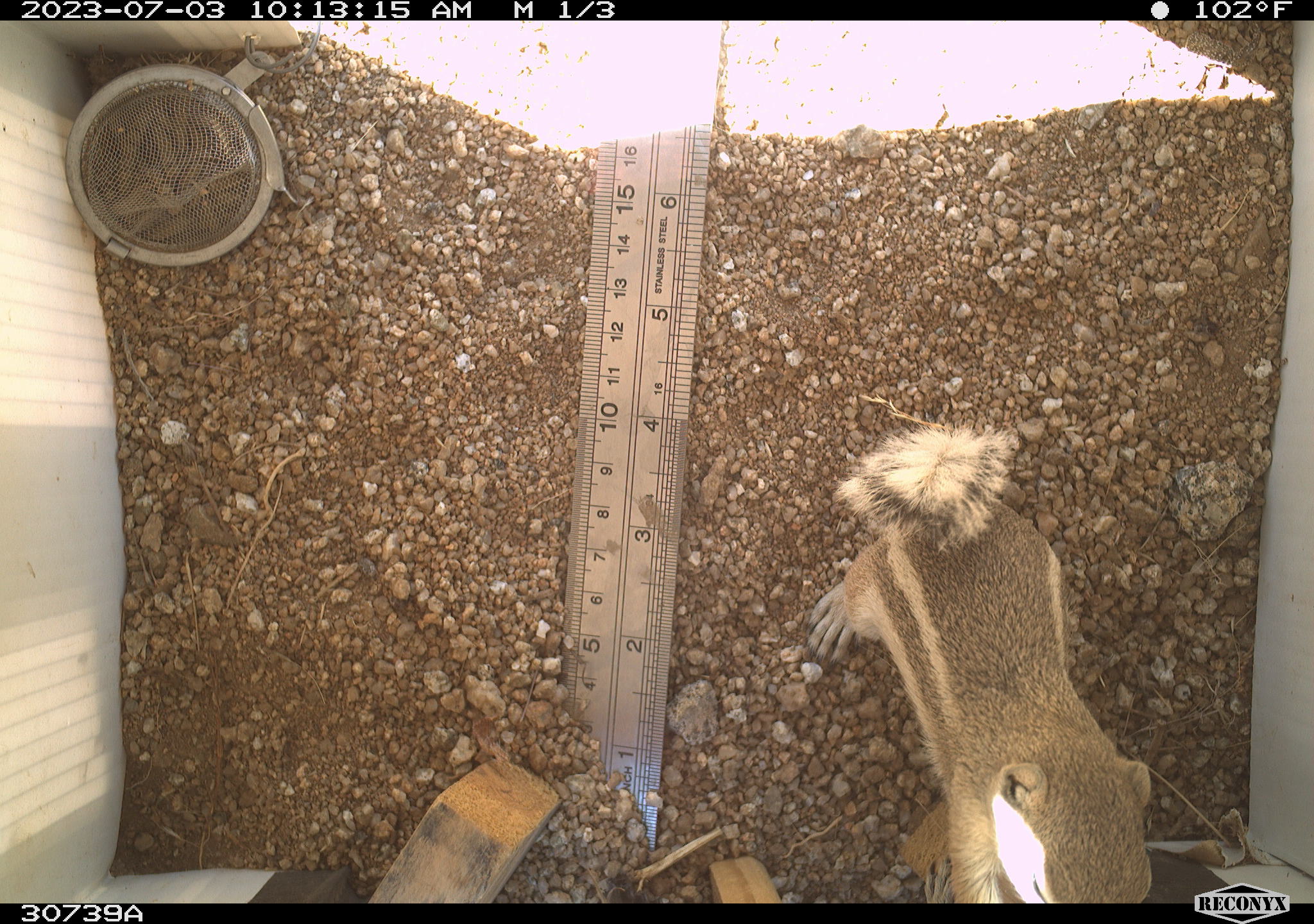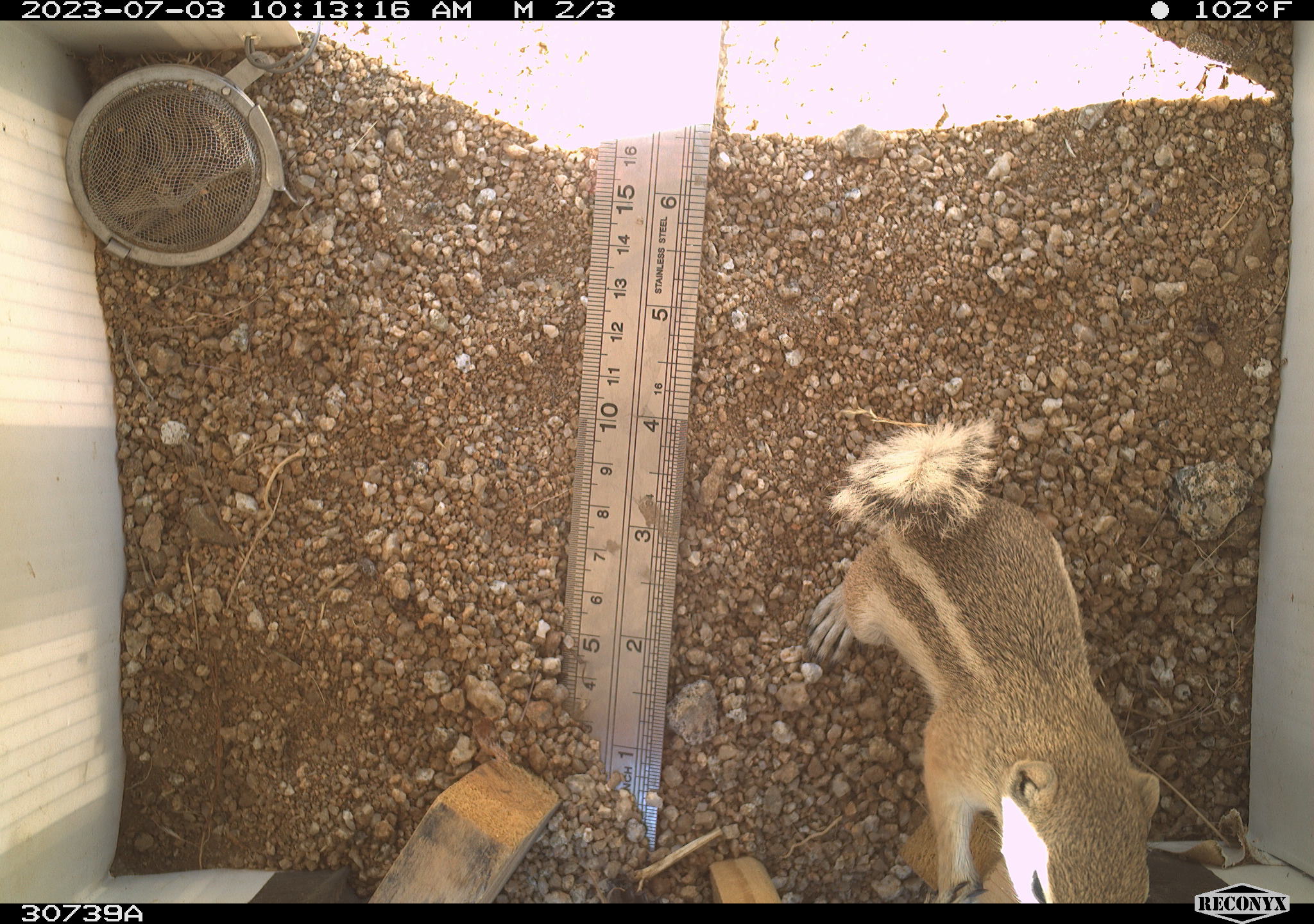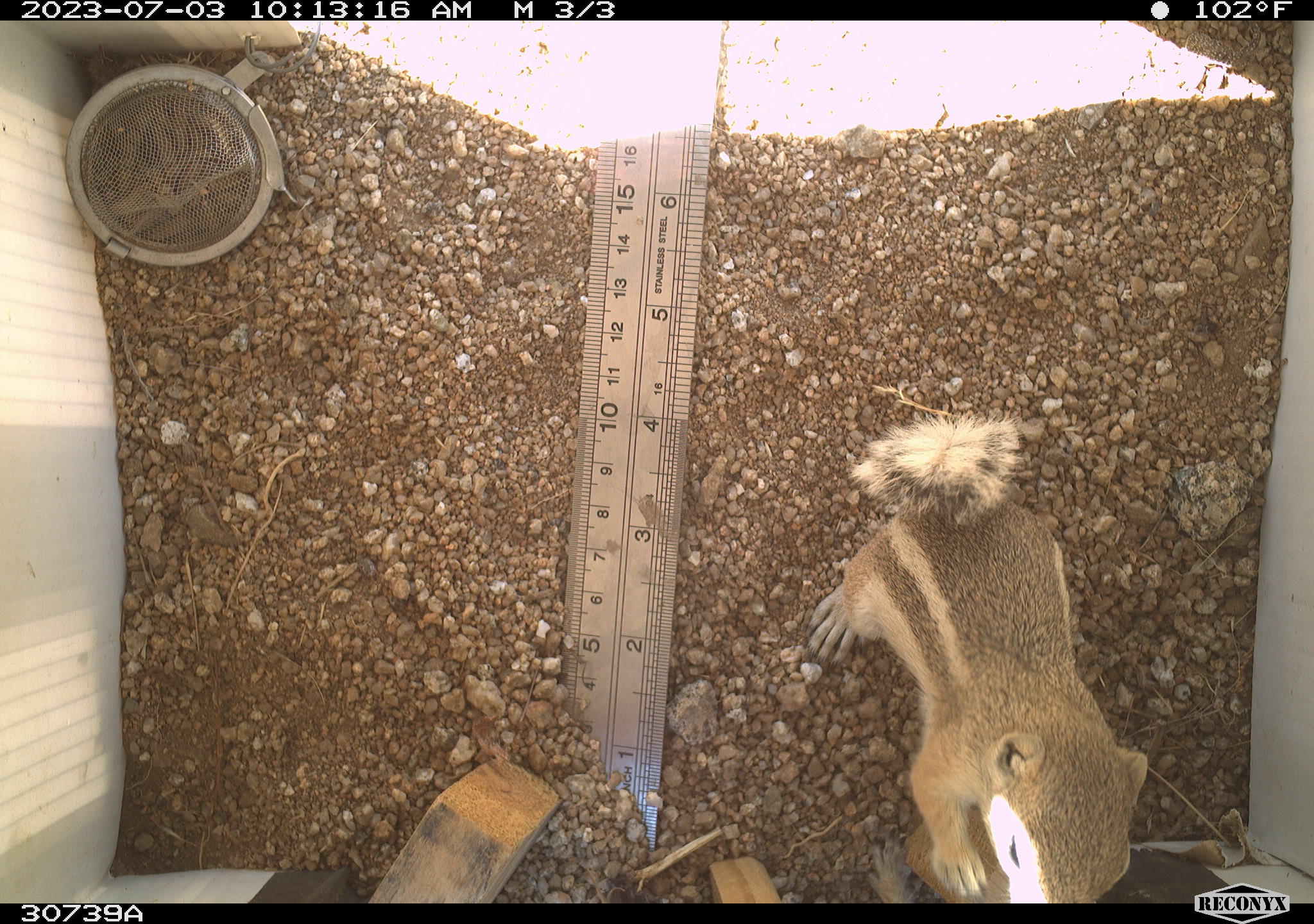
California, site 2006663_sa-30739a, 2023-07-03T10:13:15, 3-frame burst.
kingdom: Animalia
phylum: Chordata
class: Mammalia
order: Rodentia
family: Sciuridae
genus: Ammospermophilus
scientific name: Ammospermophilus leucurus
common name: white-tailed antelope squirrel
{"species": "white-tailed antelope squirrel (Ammospermophilus leucurus)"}